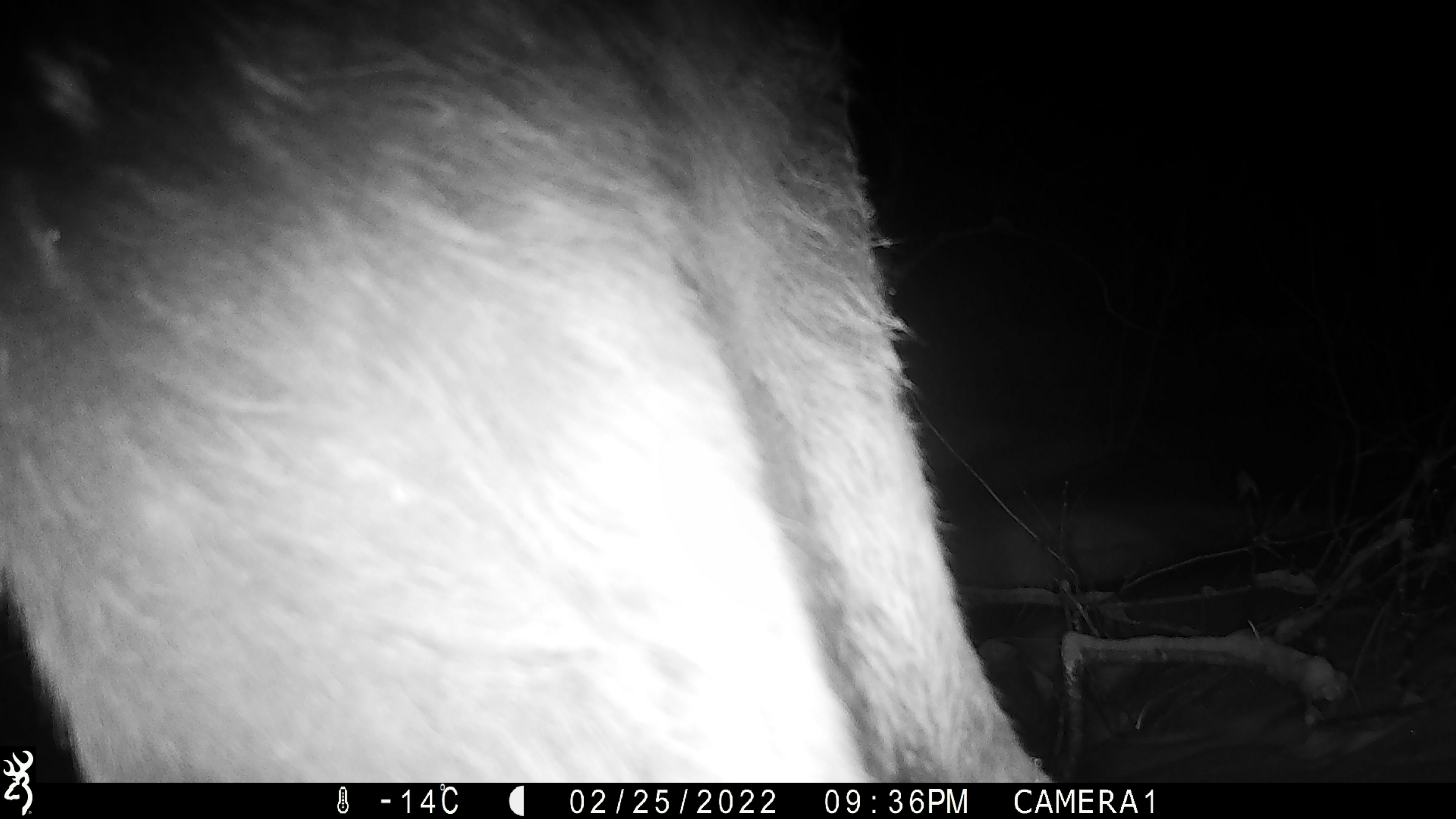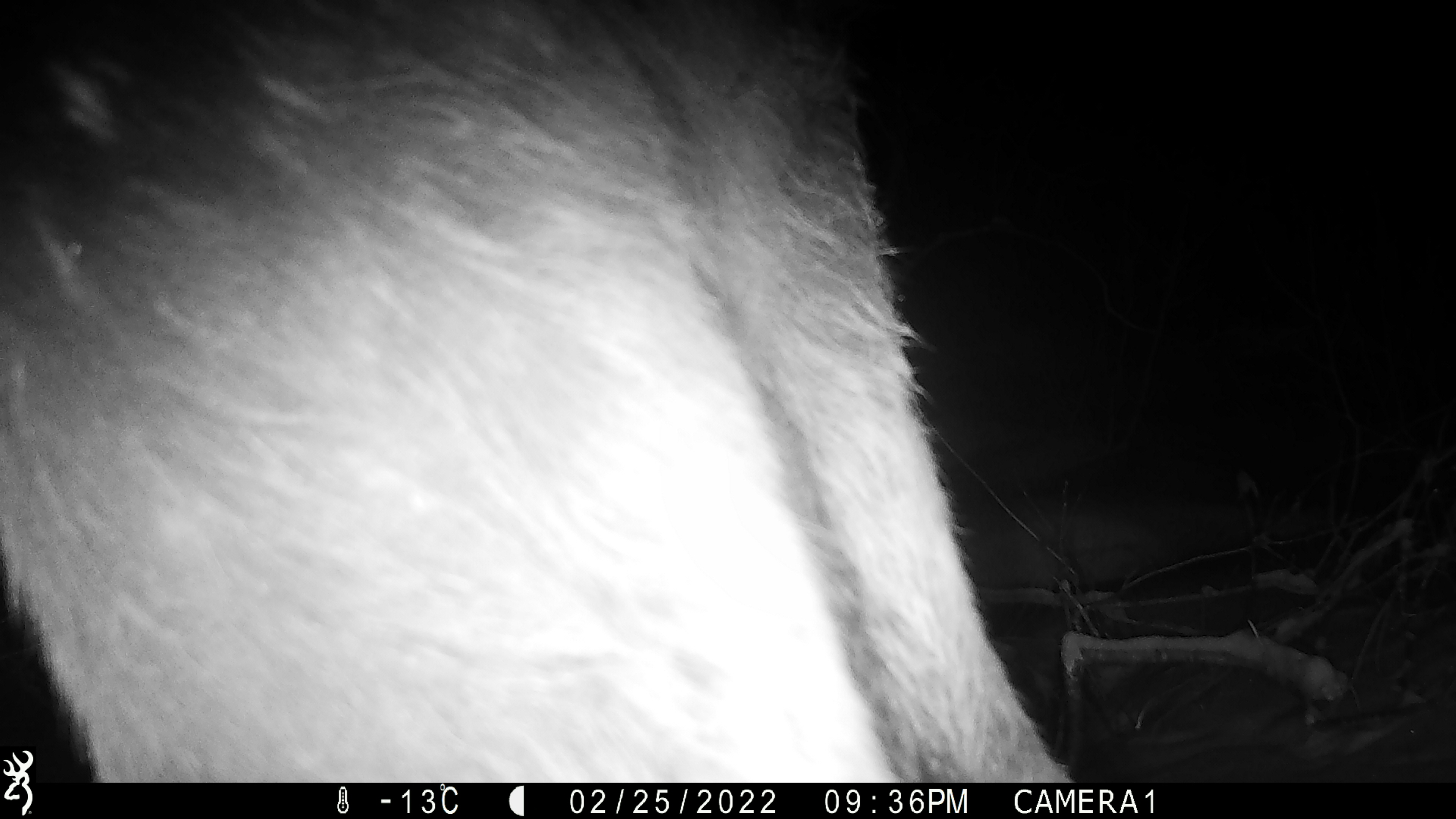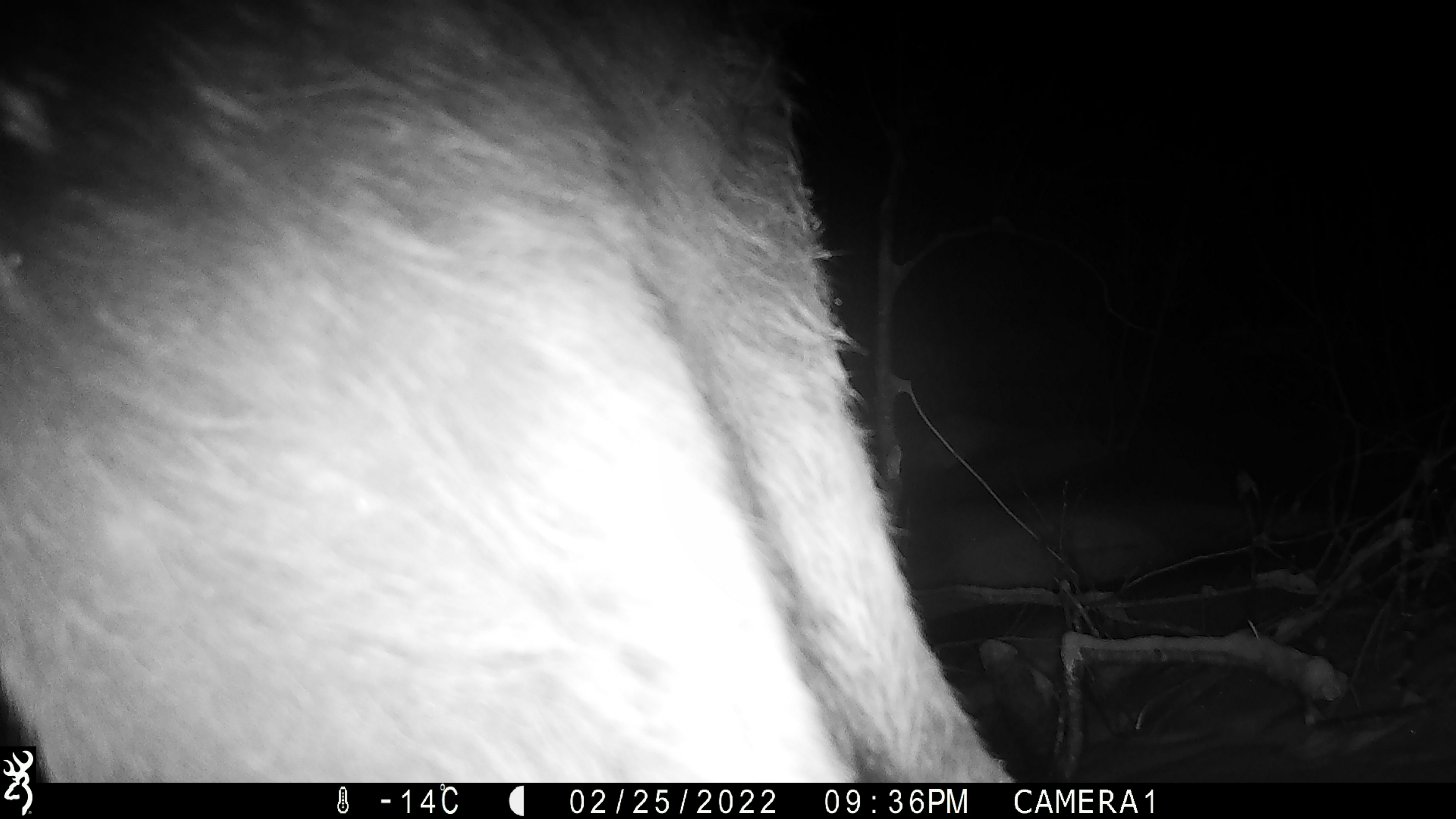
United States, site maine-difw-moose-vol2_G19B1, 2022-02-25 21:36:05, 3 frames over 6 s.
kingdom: Animalia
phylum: Chordata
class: Mammalia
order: Artiodactyla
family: Cervidae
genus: Alces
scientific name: Alces alces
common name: moose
Moose (Alces alces).